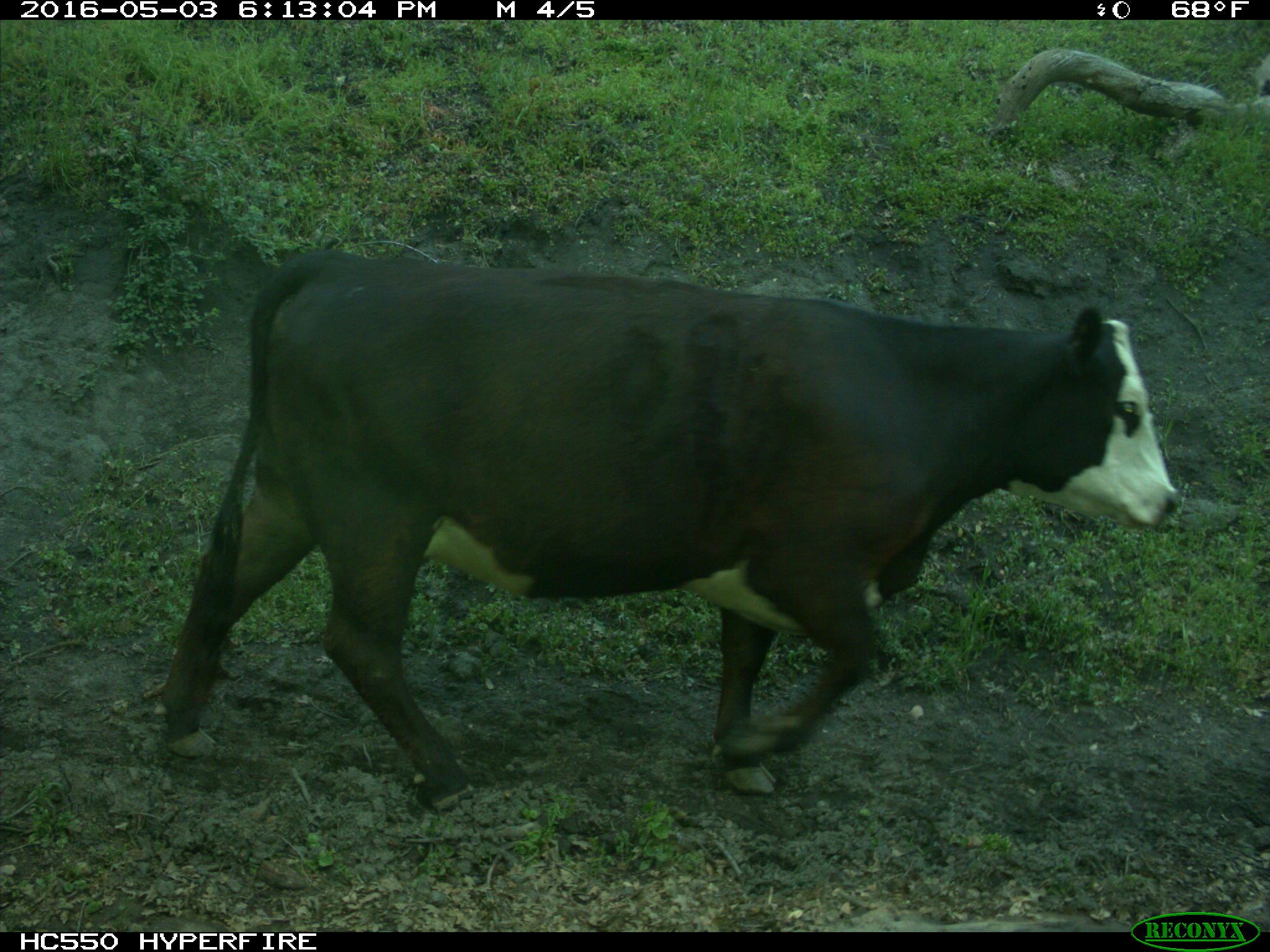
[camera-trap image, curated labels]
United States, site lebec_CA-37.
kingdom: Animalia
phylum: Chordata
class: Mammalia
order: Artiodactyla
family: Bovidae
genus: Bos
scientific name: Bos taurus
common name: domestic cow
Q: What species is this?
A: Bos taurus (domestic cow).